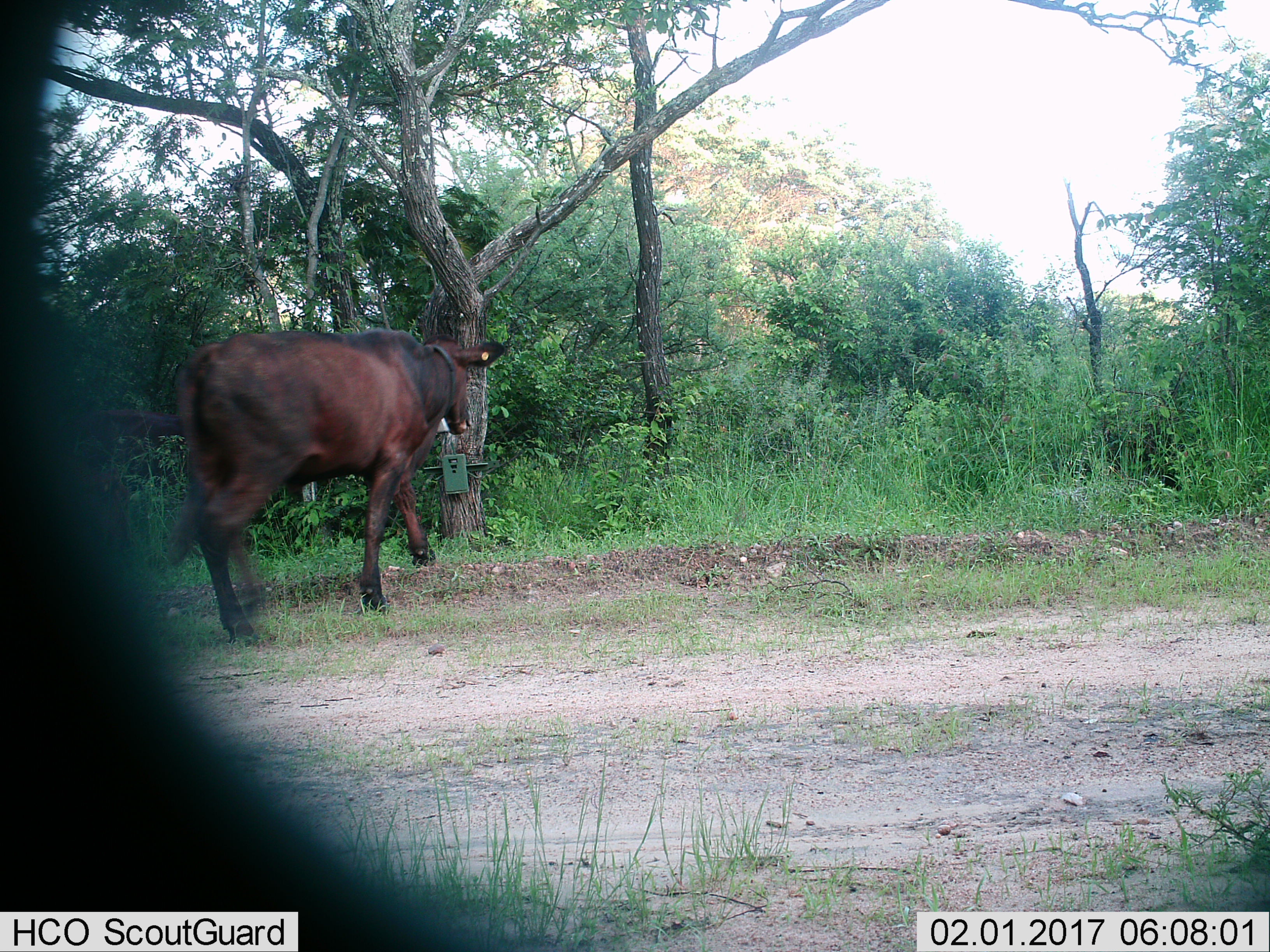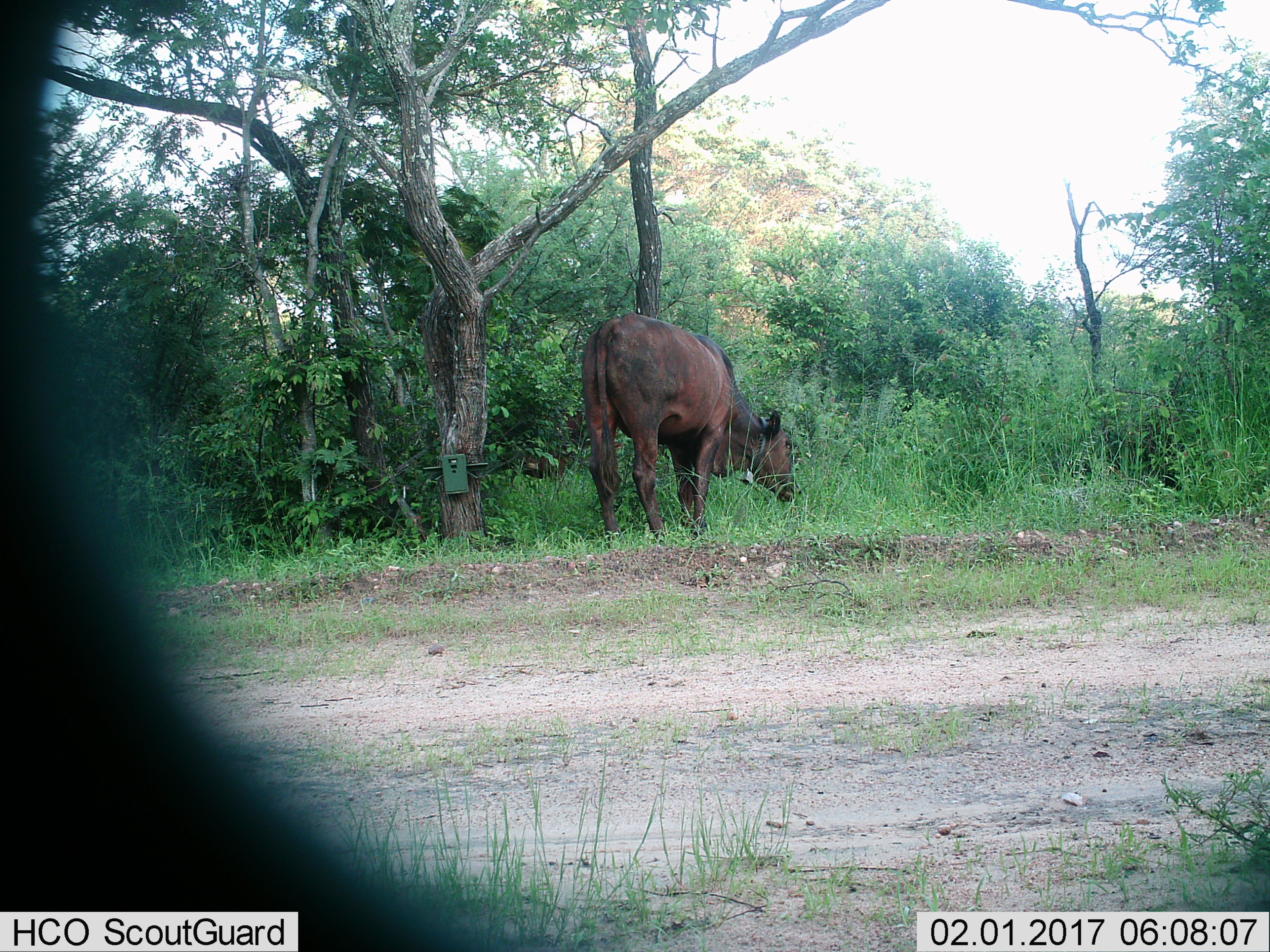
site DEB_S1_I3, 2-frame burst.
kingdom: Animalia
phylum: Chordata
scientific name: Vertebrata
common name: domestic animal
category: domesticanimal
Domesticanimal (domestic animal) (Vertebrata), count 1. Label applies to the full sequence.